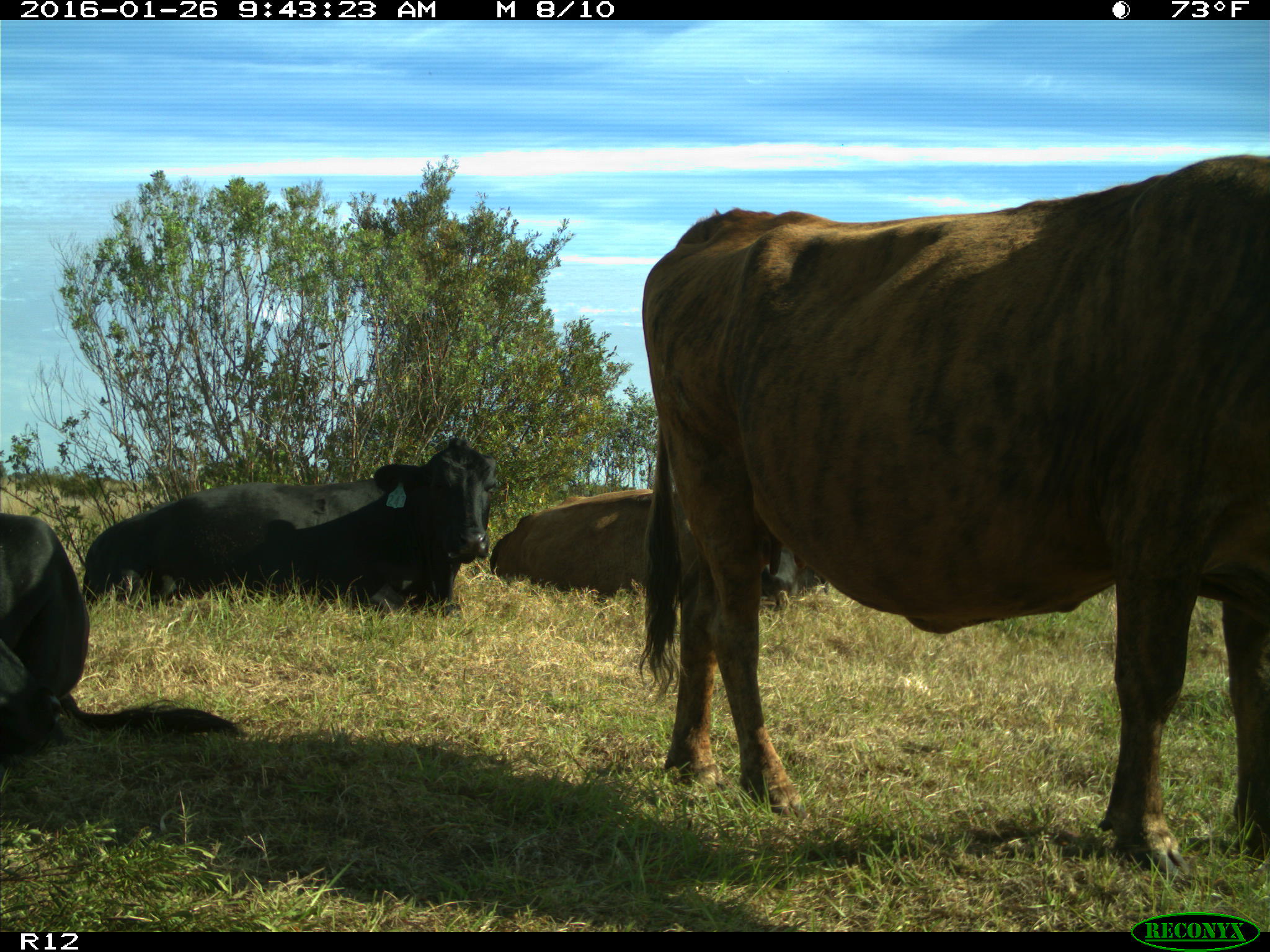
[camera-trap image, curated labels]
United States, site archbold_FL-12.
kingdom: Animalia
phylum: Chordata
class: Mammalia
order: Artiodactyla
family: Bovidae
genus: Bos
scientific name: Bos taurus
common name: domestic cow